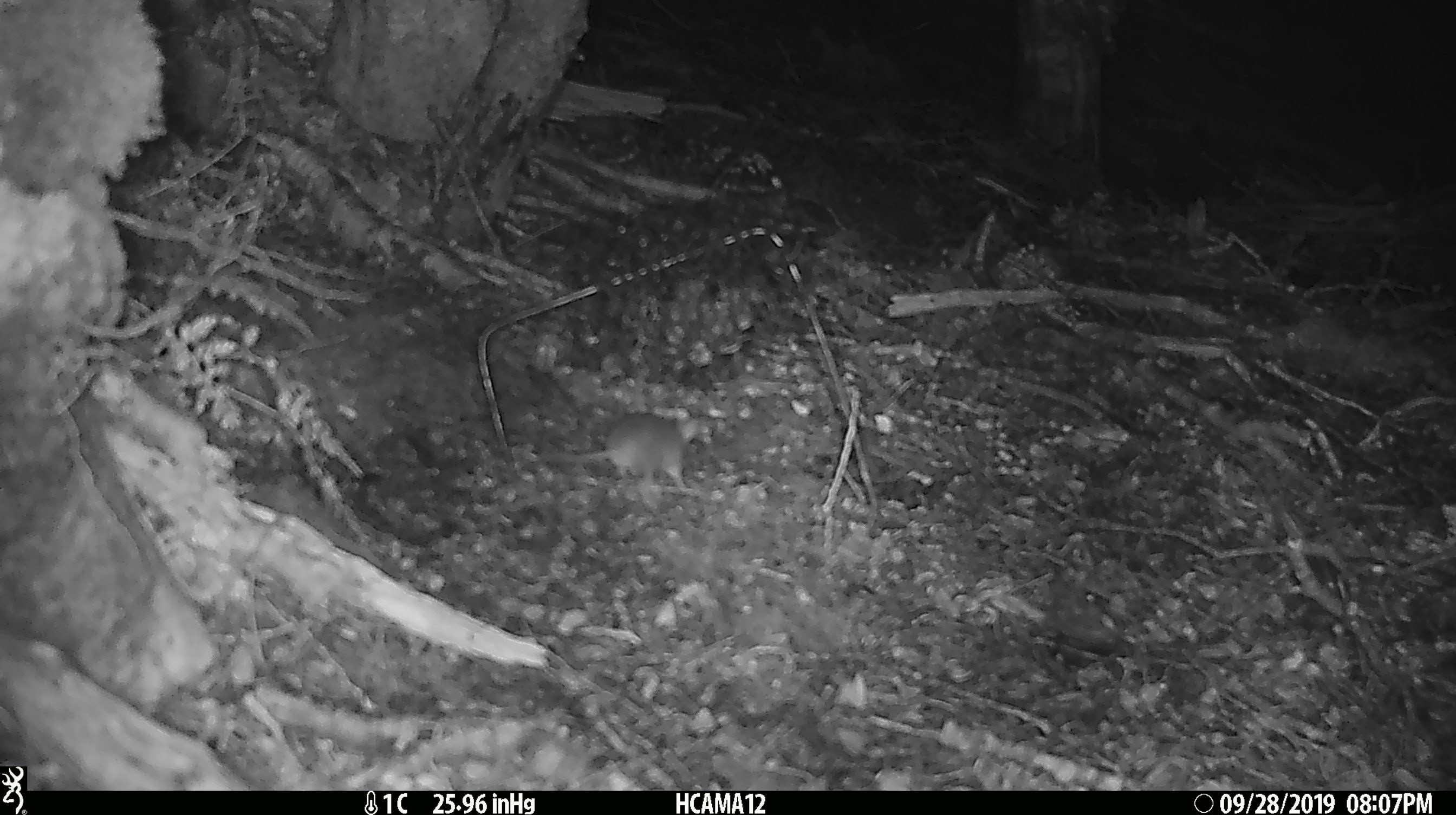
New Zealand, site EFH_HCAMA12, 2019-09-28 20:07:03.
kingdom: Animalia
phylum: Chordata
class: Mammalia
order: Rodentia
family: Muridae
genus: Mus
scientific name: Mus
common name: mouse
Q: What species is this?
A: Mouse (Mus).